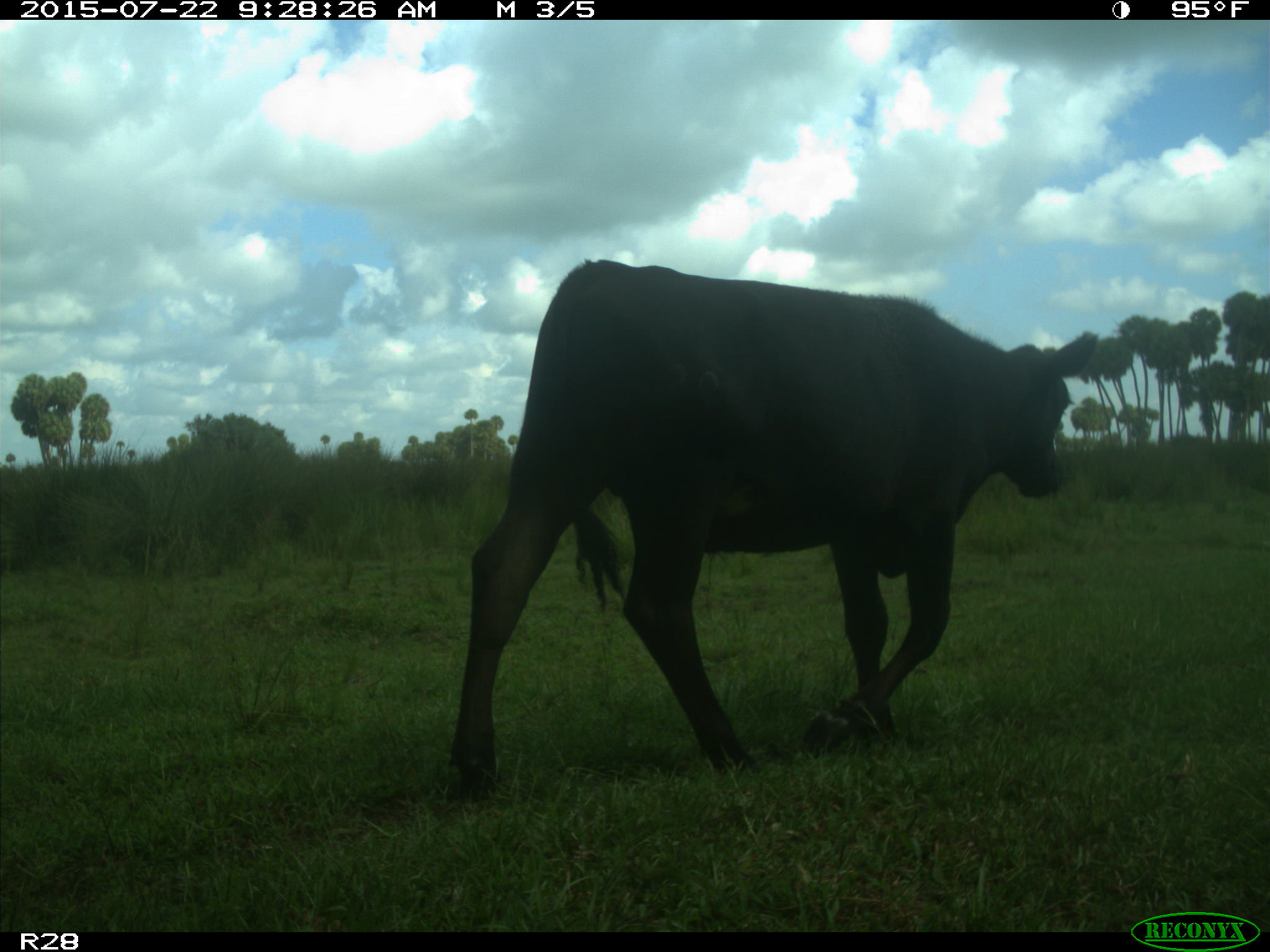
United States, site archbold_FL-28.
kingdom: Animalia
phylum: Chordata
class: Mammalia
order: Artiodactyla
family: Bovidae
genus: Bos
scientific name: Bos taurus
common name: domestic cow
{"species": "Bos taurus (domestic cow)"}